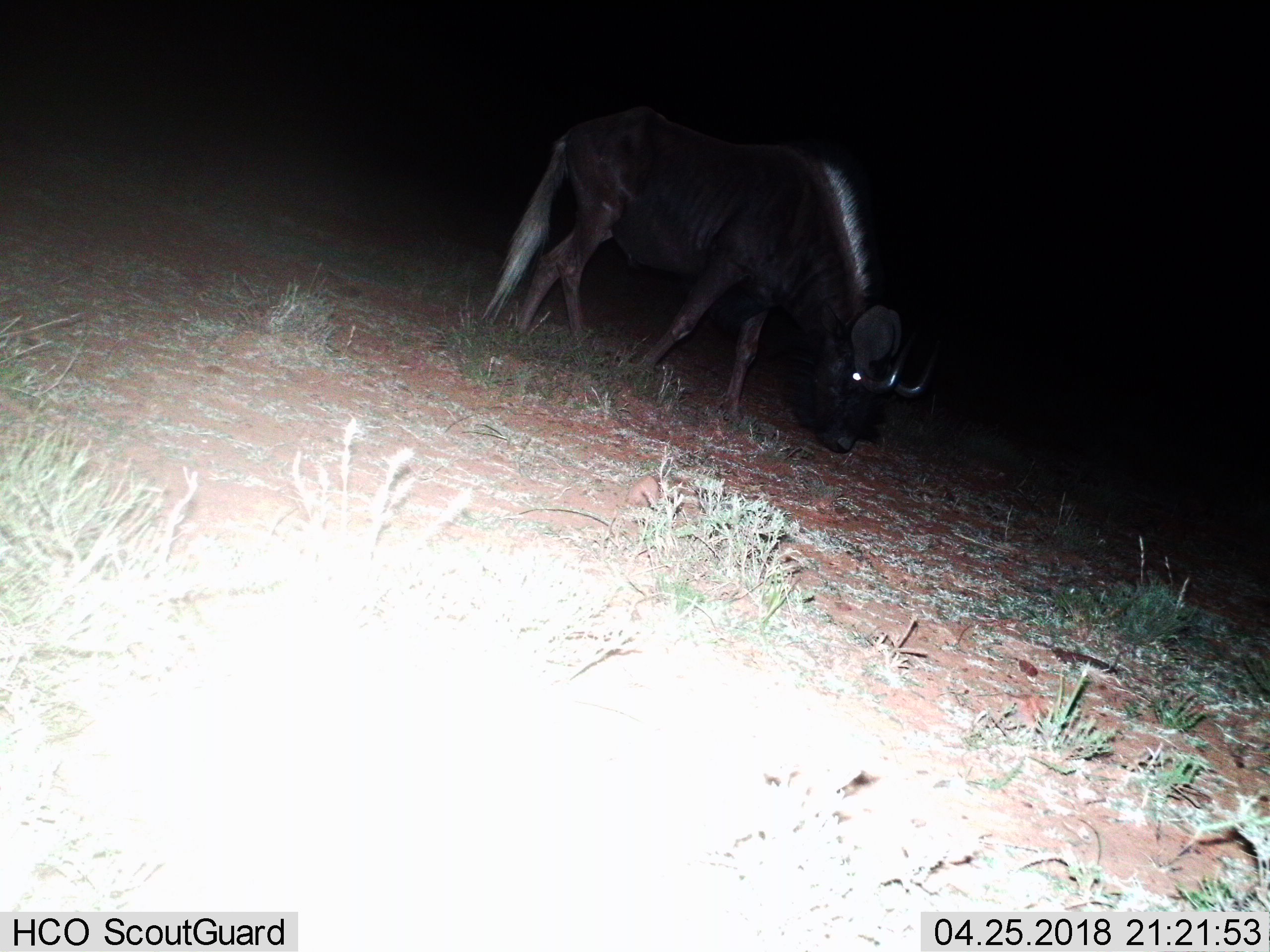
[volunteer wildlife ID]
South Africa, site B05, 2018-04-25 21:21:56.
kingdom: Animalia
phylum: Chordata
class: Mammalia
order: Artiodactyla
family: Bovidae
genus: Connochaetes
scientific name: Connochaetes gnou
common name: black wildebeest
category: wildebeestblack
Wildebeestblack (black wildebeest) (Connochaetes gnou), count 1. Behavior (volunteer vote fractions): standing 20%, resting 0%, moving 0%, interacting 0%. Young present (vote fraction): 0%. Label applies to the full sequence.